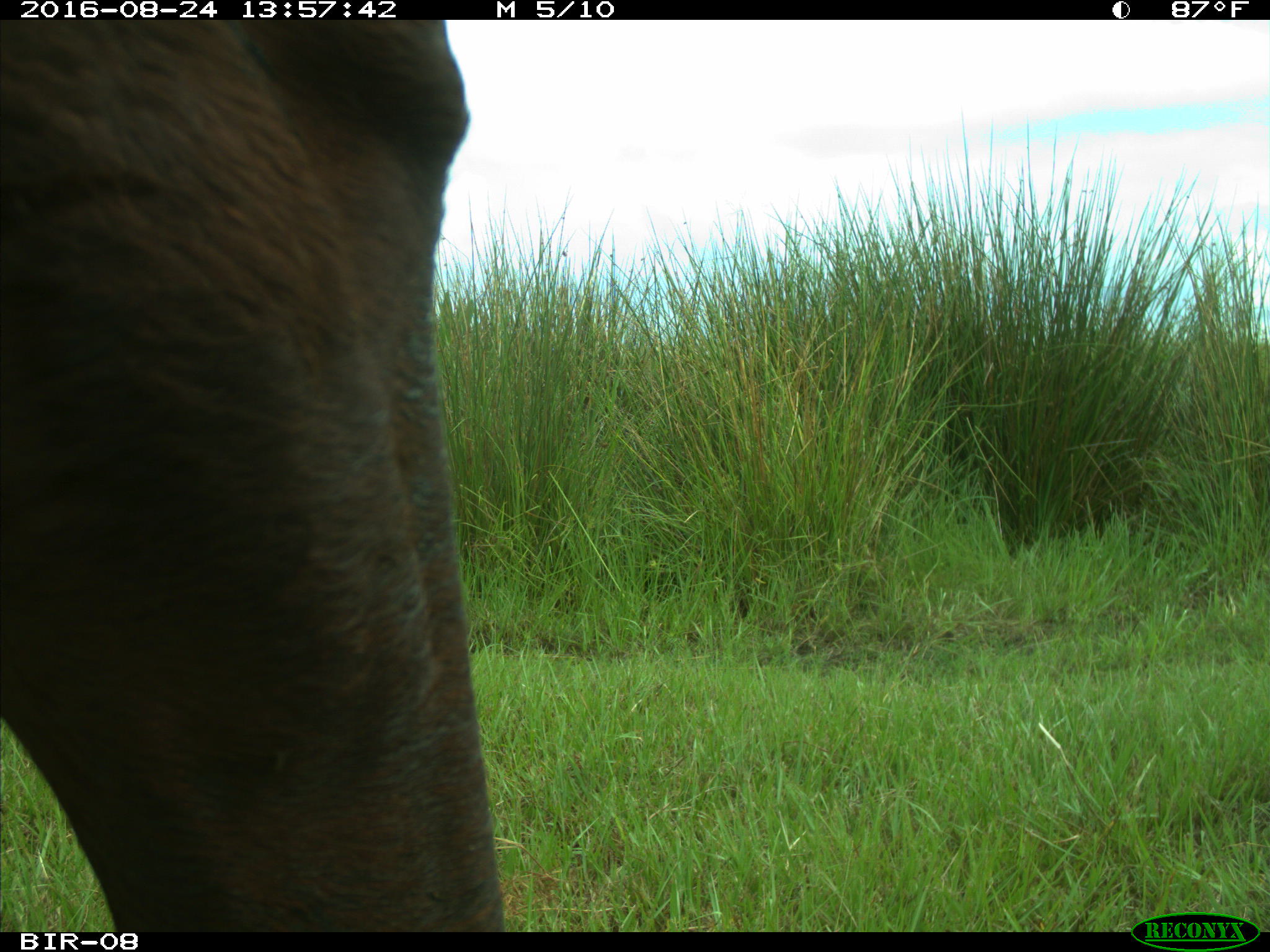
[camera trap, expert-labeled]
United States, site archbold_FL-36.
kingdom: Animalia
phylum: Chordata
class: Mammalia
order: Artiodactyla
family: Bovidae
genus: Bos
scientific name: Bos taurus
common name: domestic cow